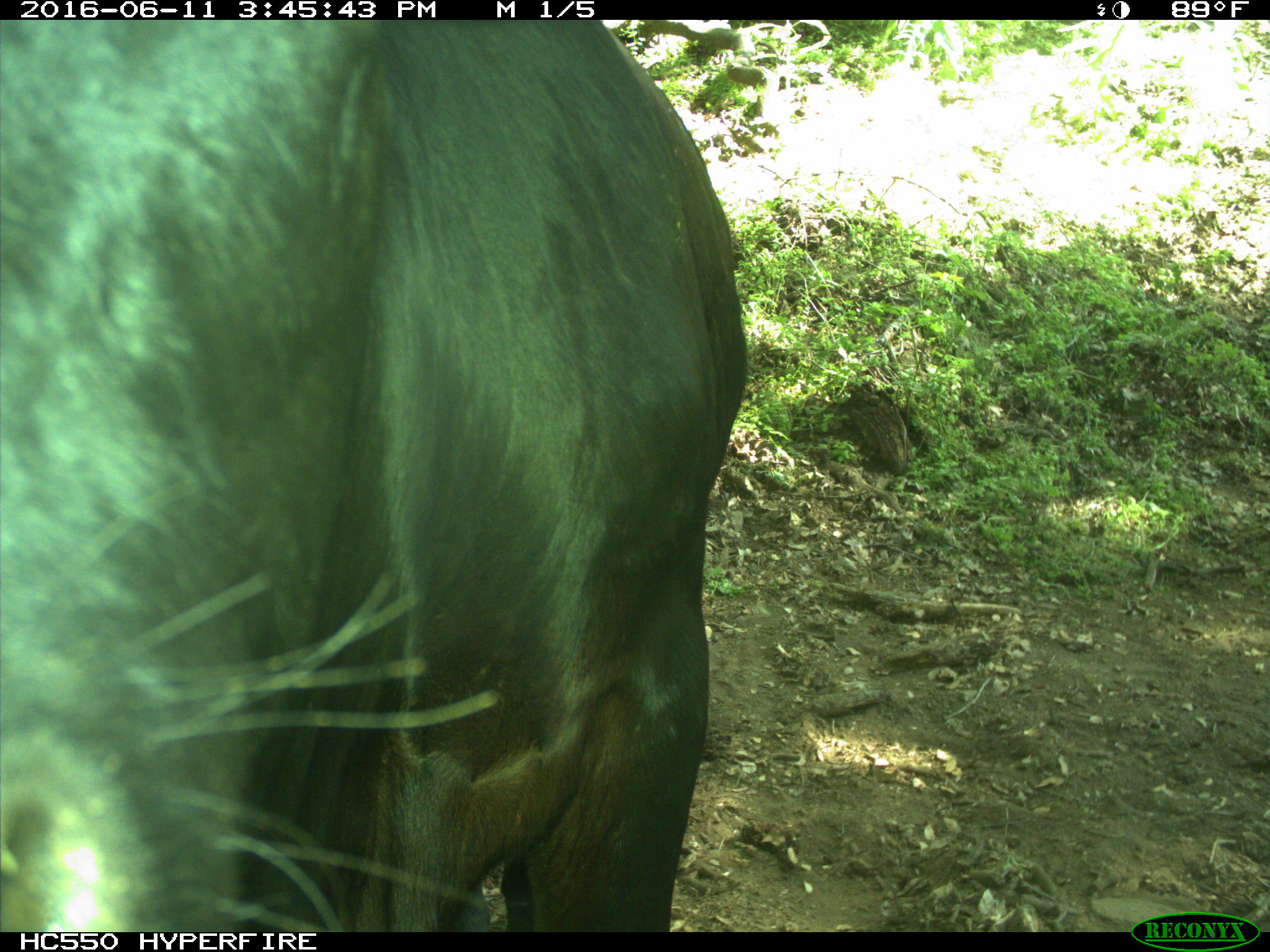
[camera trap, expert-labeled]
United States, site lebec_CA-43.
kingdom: Animalia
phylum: Chordata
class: Mammalia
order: Artiodactyla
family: Bovidae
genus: Bos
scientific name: Bos taurus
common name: domestic cow